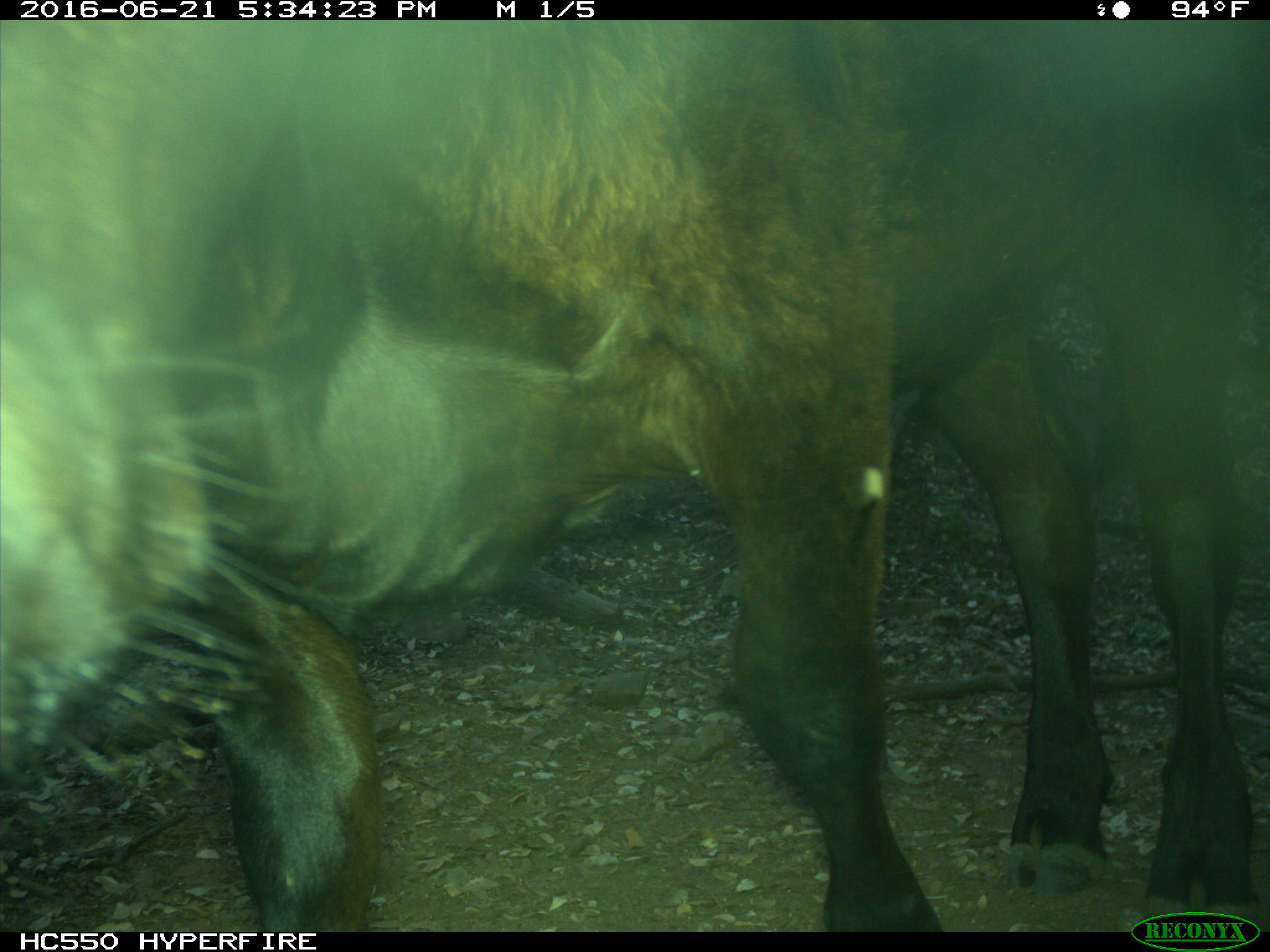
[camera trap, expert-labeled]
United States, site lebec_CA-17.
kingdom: Animalia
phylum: Chordata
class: Mammalia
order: Artiodactyla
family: Bovidae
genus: Bos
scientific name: Bos taurus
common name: domestic cow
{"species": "Bos taurus (domestic cow)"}